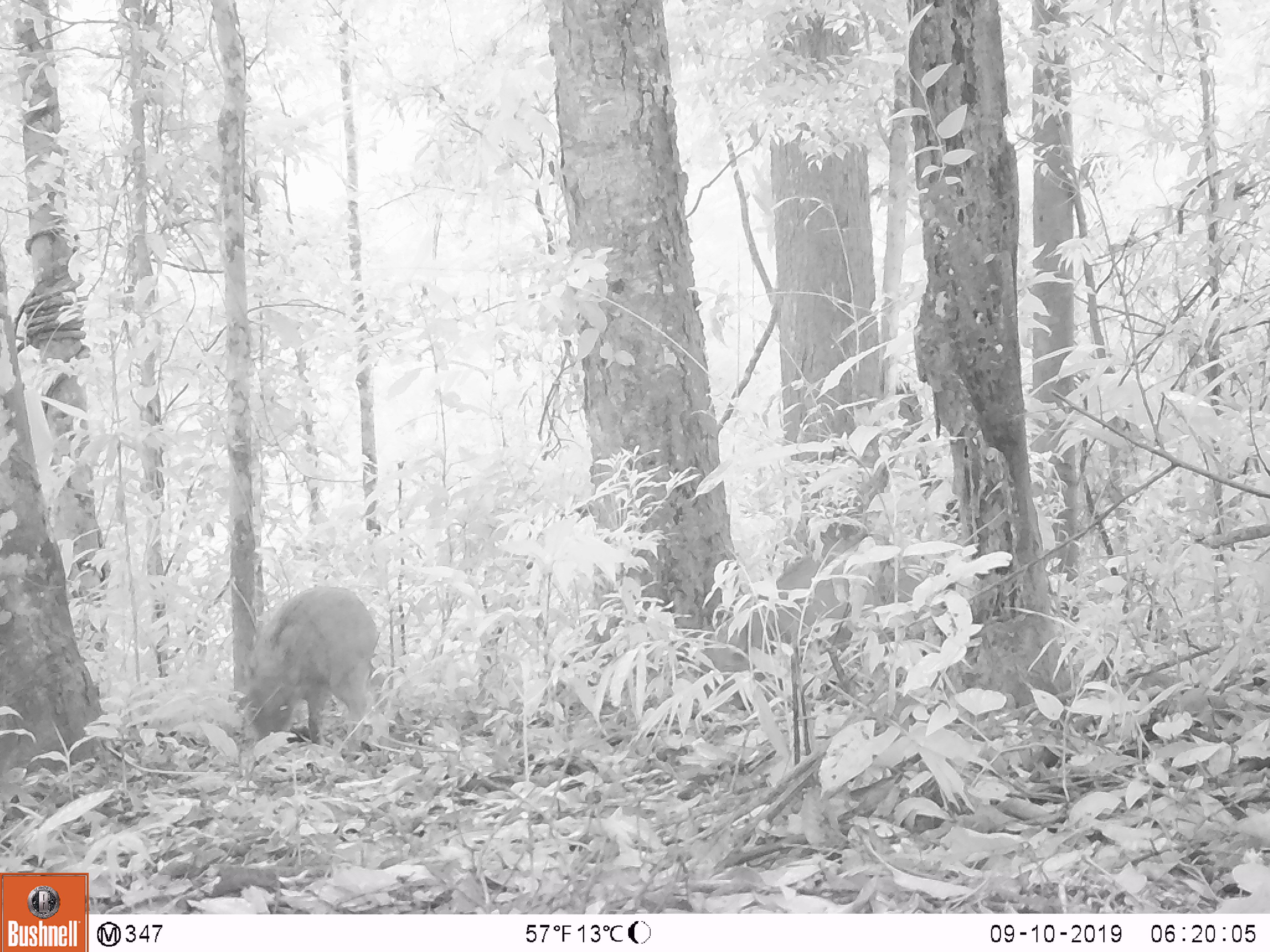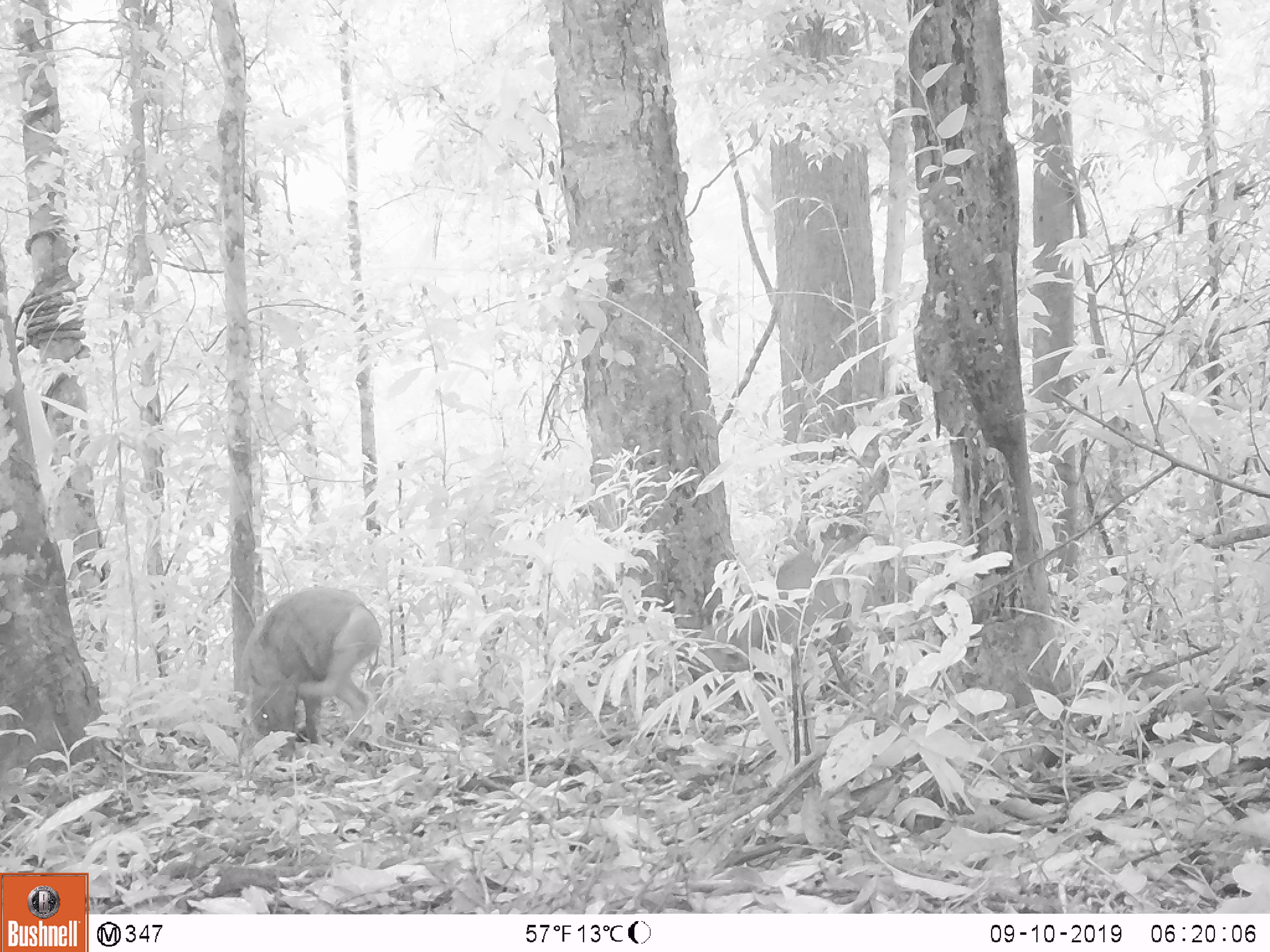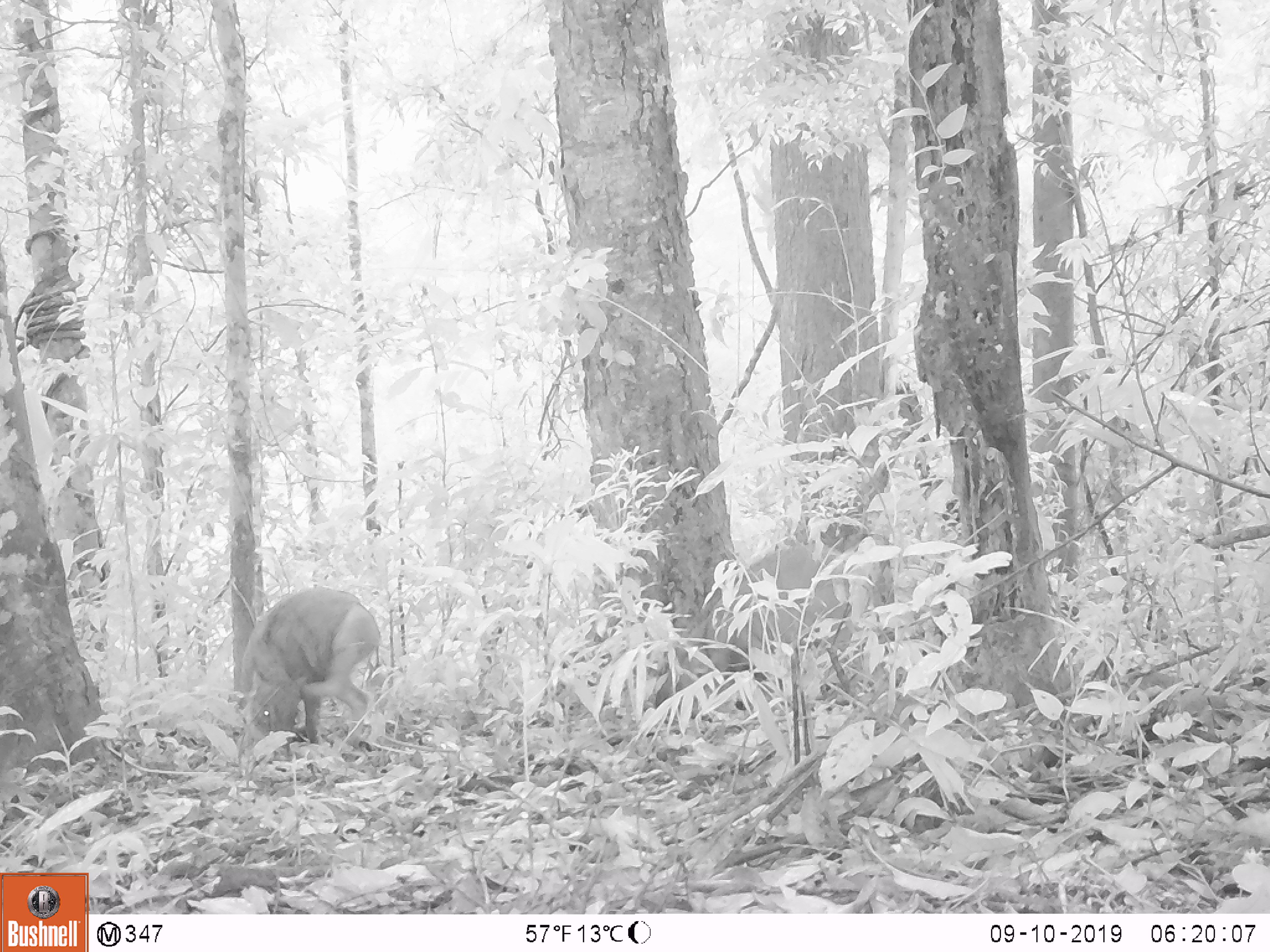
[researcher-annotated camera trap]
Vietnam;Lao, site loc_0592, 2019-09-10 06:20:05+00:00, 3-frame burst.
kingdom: Animalia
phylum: Chordata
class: Mammalia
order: Artiodactyla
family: Suidae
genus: Sus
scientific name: Sus scrofa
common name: eurasian wild pig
Eurasian wild pig (Sus scrofa). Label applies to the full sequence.